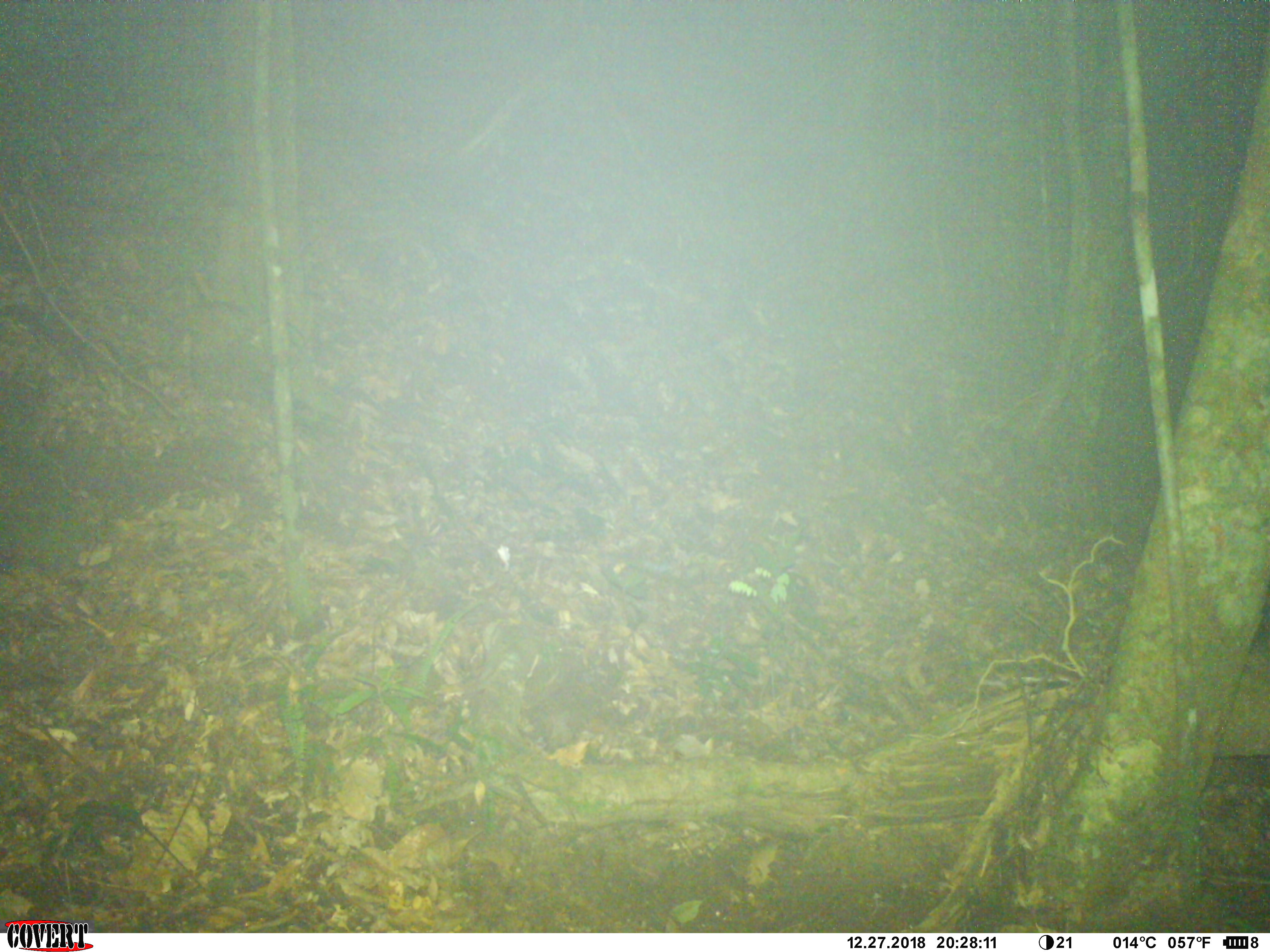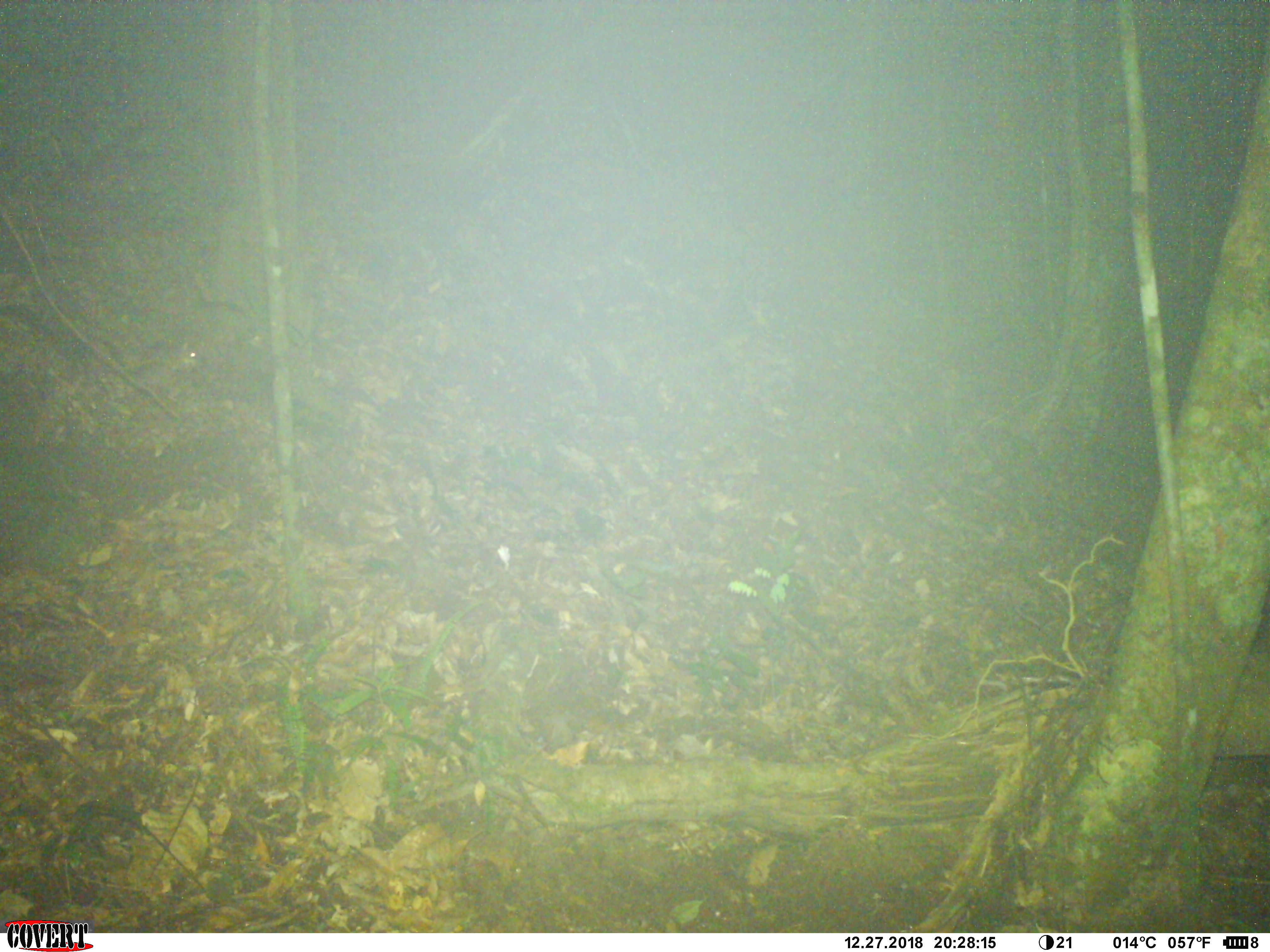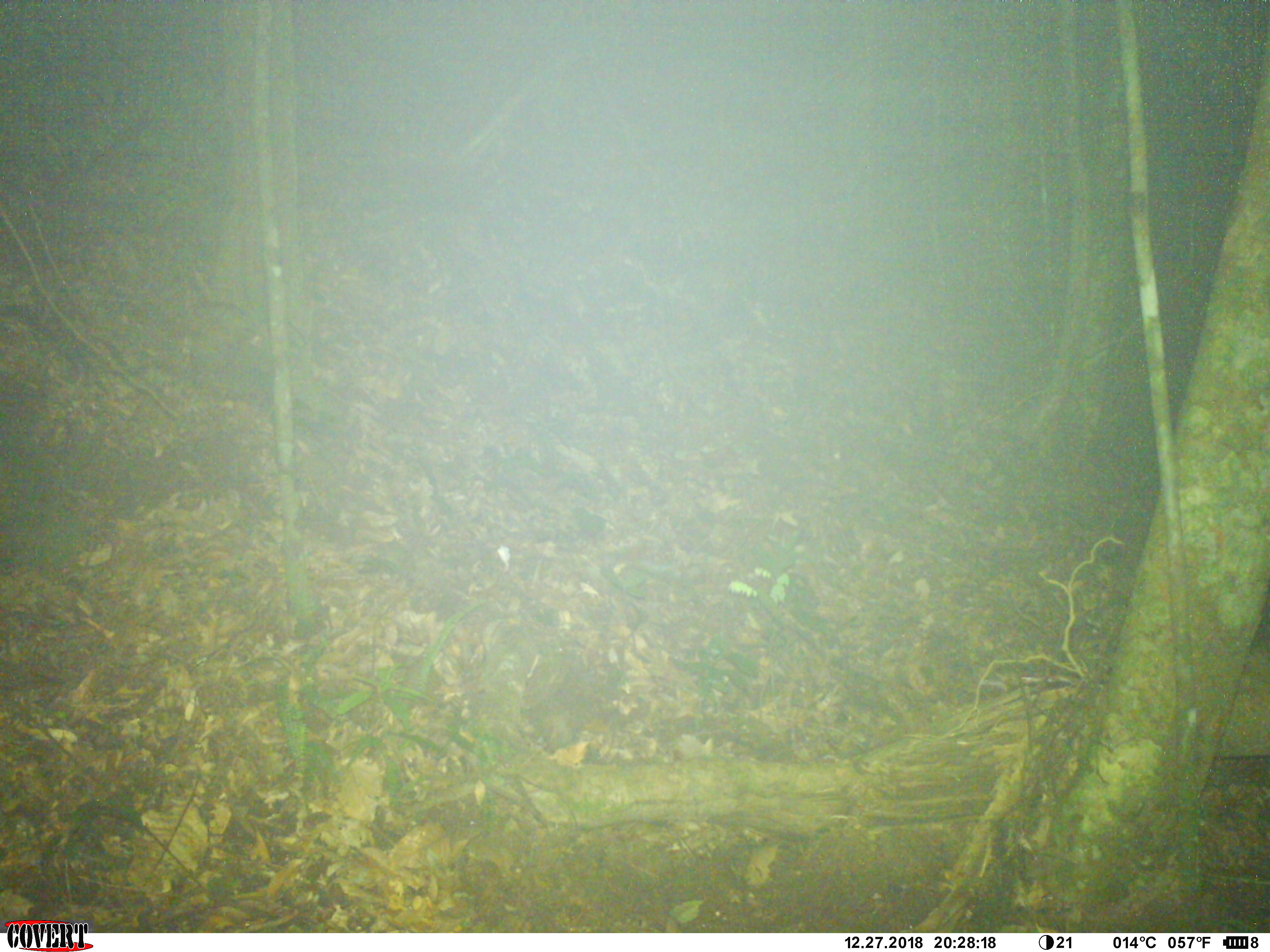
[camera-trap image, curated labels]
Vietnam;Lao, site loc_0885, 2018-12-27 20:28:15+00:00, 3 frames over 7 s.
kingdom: Animalia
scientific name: Animalia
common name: animal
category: unidentified small animal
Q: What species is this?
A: Unidentified small animal (animal) (Animalia).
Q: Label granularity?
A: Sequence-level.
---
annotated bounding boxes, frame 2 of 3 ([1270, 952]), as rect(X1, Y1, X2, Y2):
unidentified small animal: rect(172, 338, 202, 372)